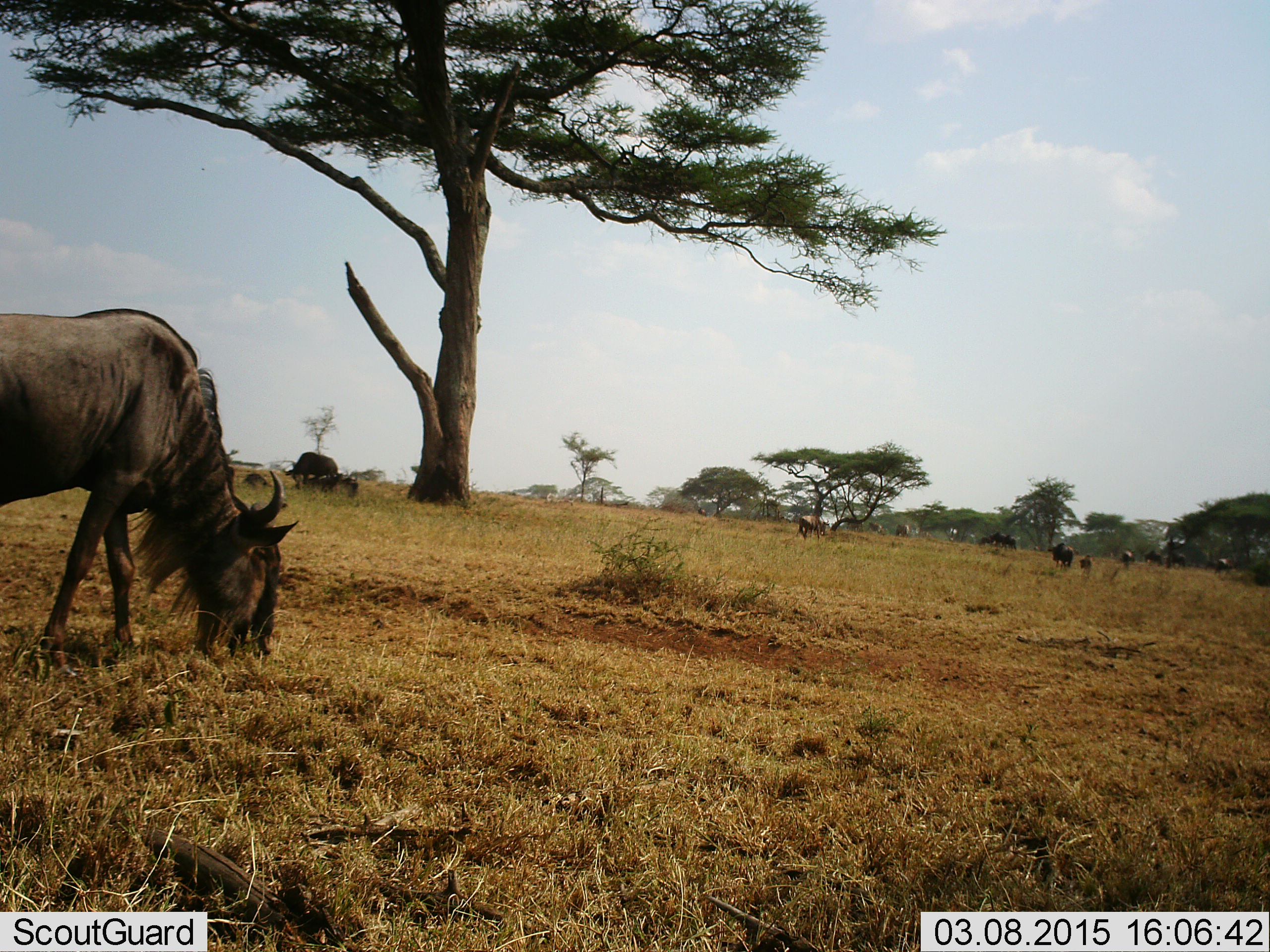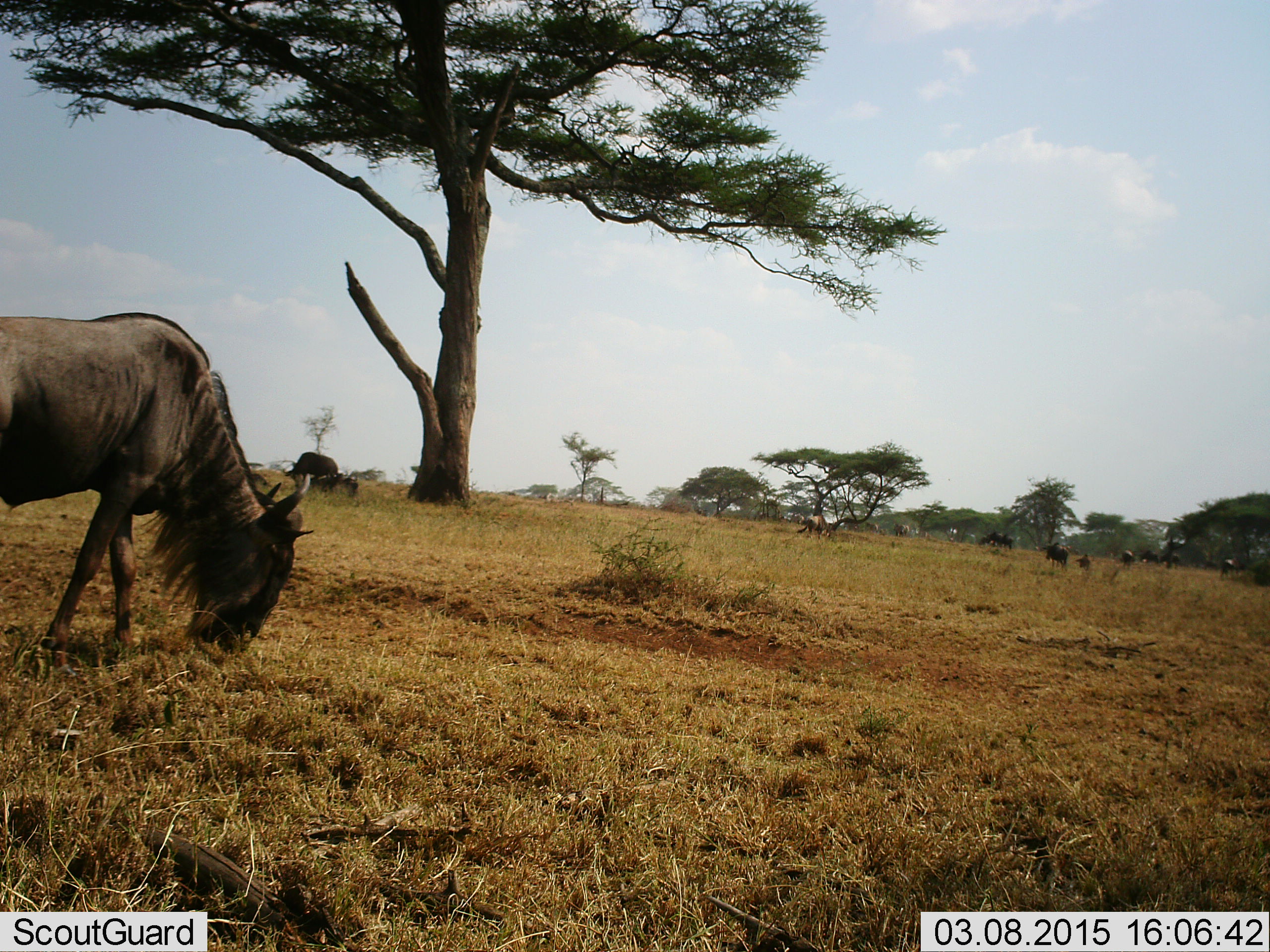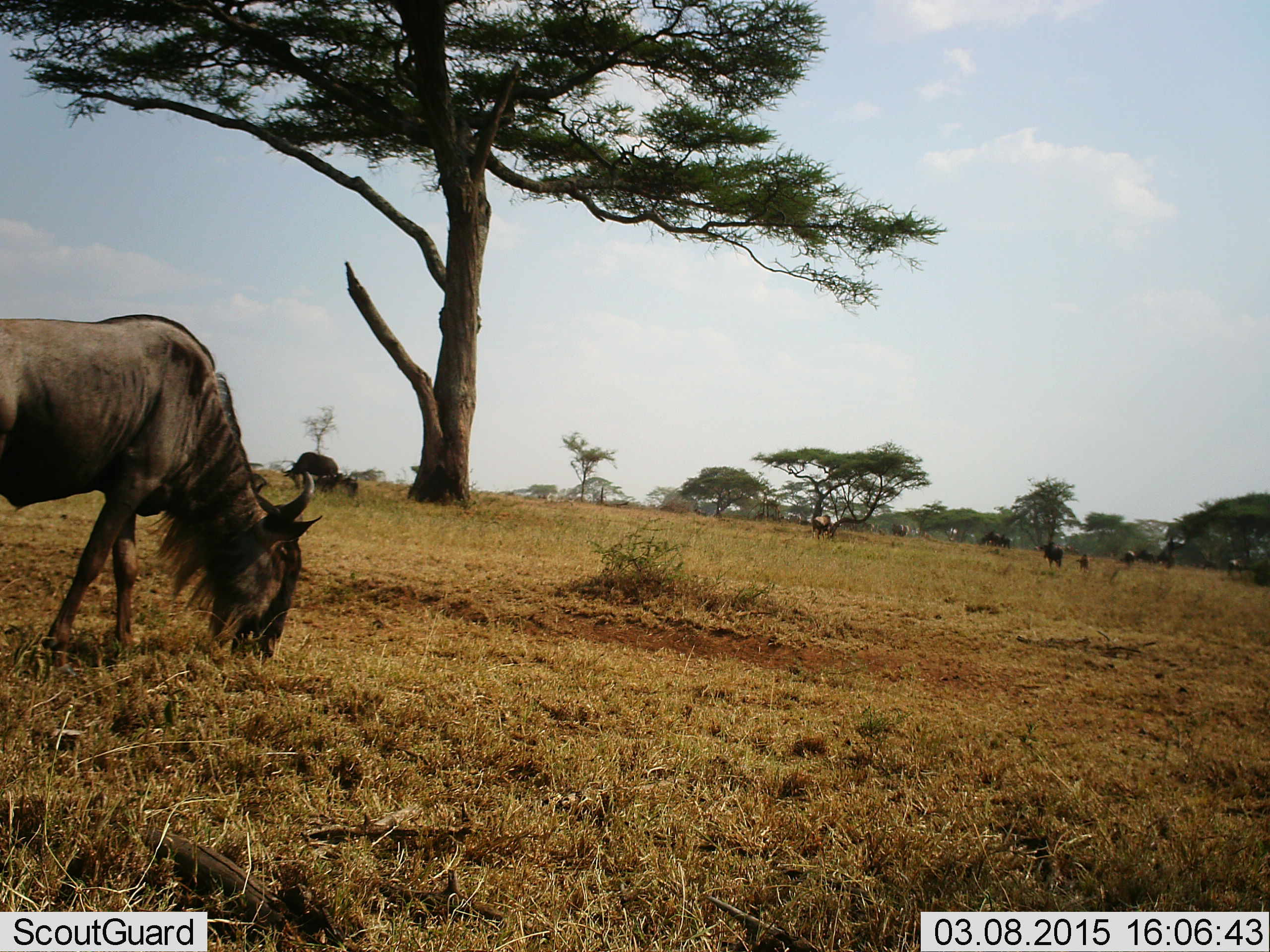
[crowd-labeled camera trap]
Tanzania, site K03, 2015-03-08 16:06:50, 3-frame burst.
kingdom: Animalia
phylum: Chordata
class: Mammalia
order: Artiodactyla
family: Bovidae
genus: Connochaetes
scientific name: Connochaetes taurinus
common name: blue wildebeest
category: wildebeest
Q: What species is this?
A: Wildebeest (blue wildebeest) (Connochaetes taurinus).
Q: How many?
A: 11-50.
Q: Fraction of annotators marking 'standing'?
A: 55%.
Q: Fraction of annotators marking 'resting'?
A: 27%.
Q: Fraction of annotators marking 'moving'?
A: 45%.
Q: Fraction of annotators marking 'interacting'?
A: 0%.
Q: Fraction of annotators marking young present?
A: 0%.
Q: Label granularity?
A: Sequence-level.